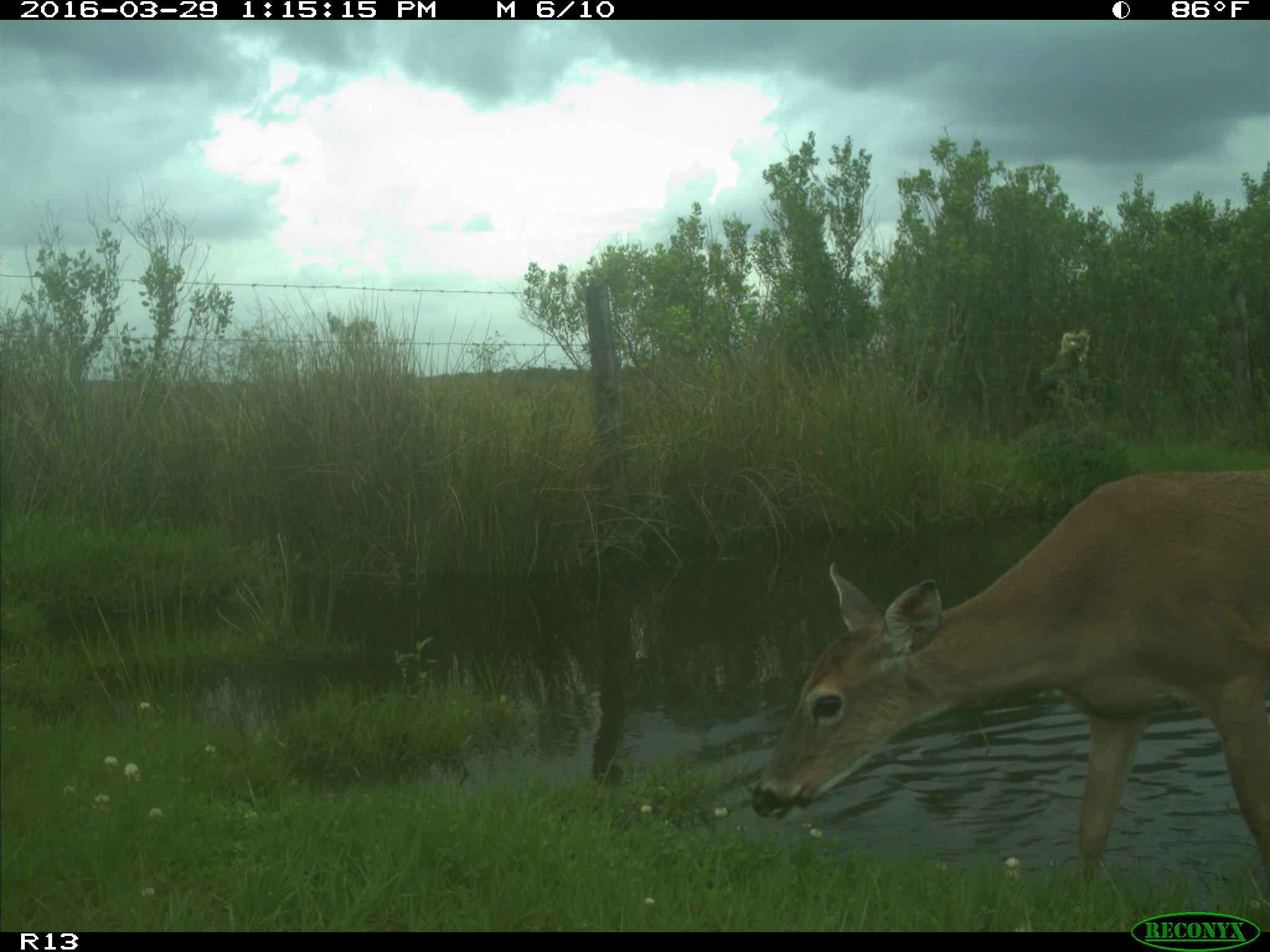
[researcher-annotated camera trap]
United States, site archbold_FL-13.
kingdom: Animalia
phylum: Chordata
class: Mammalia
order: Artiodactyla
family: Cervidae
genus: Odocoileus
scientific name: Odocoileus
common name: deer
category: unidentified deer